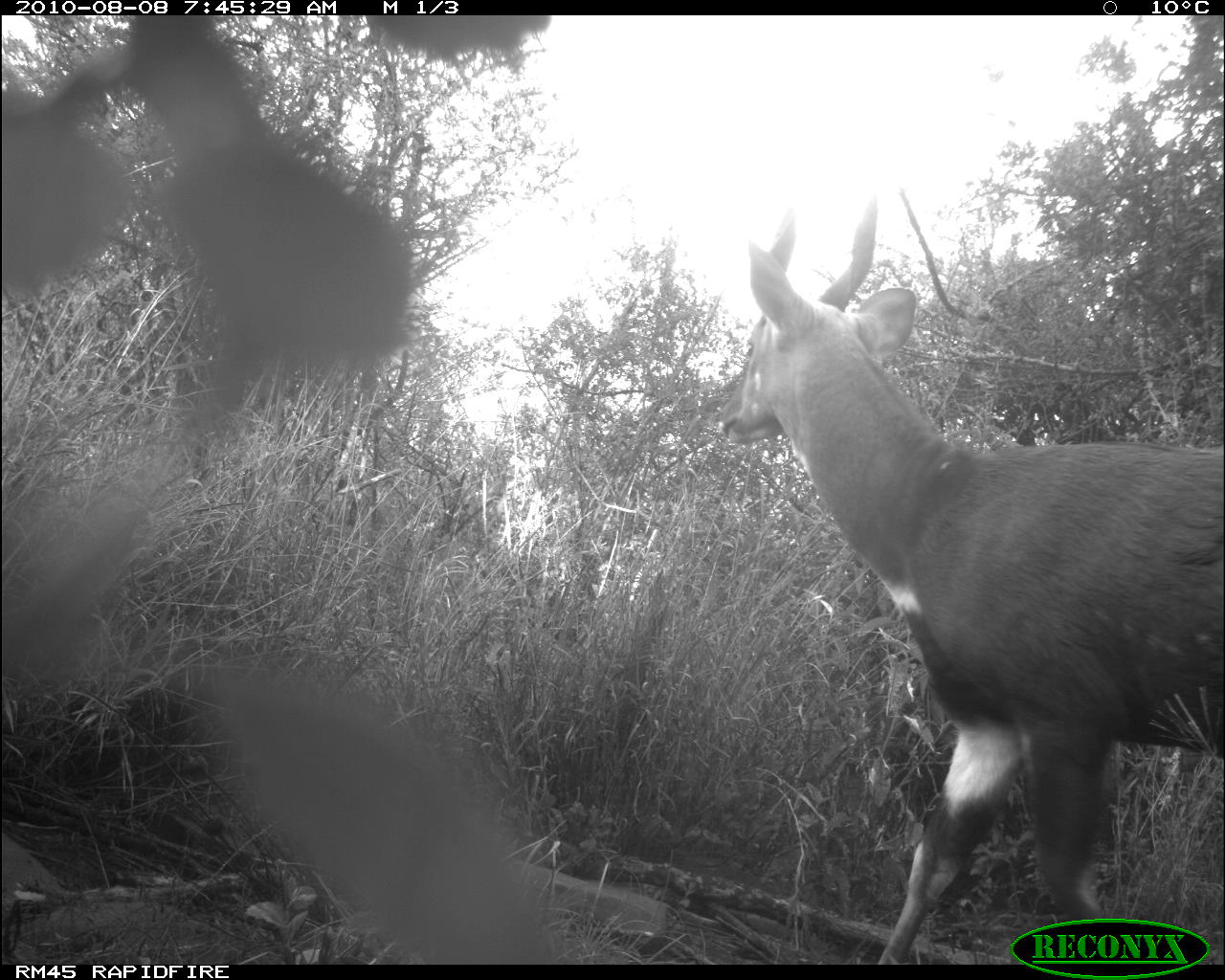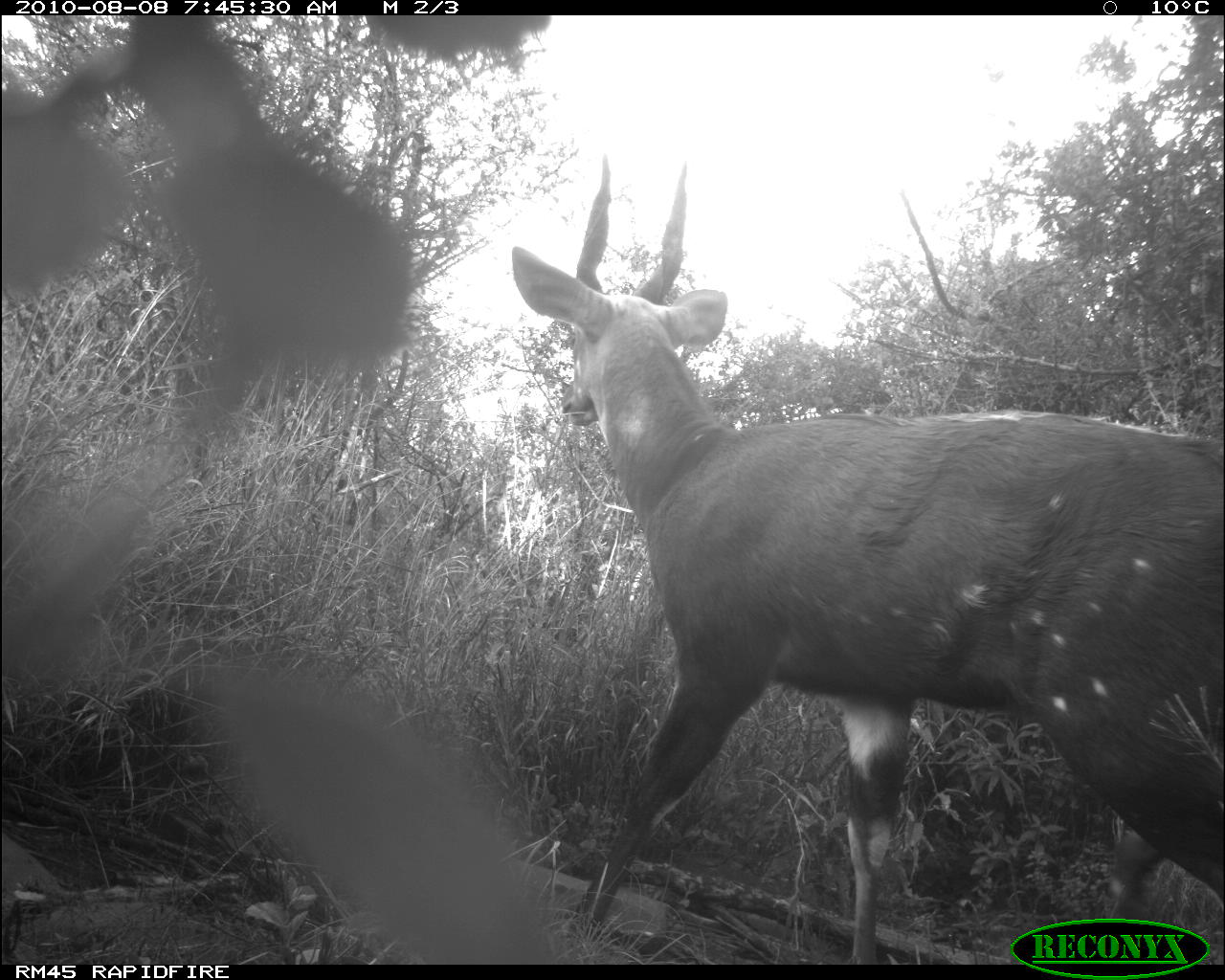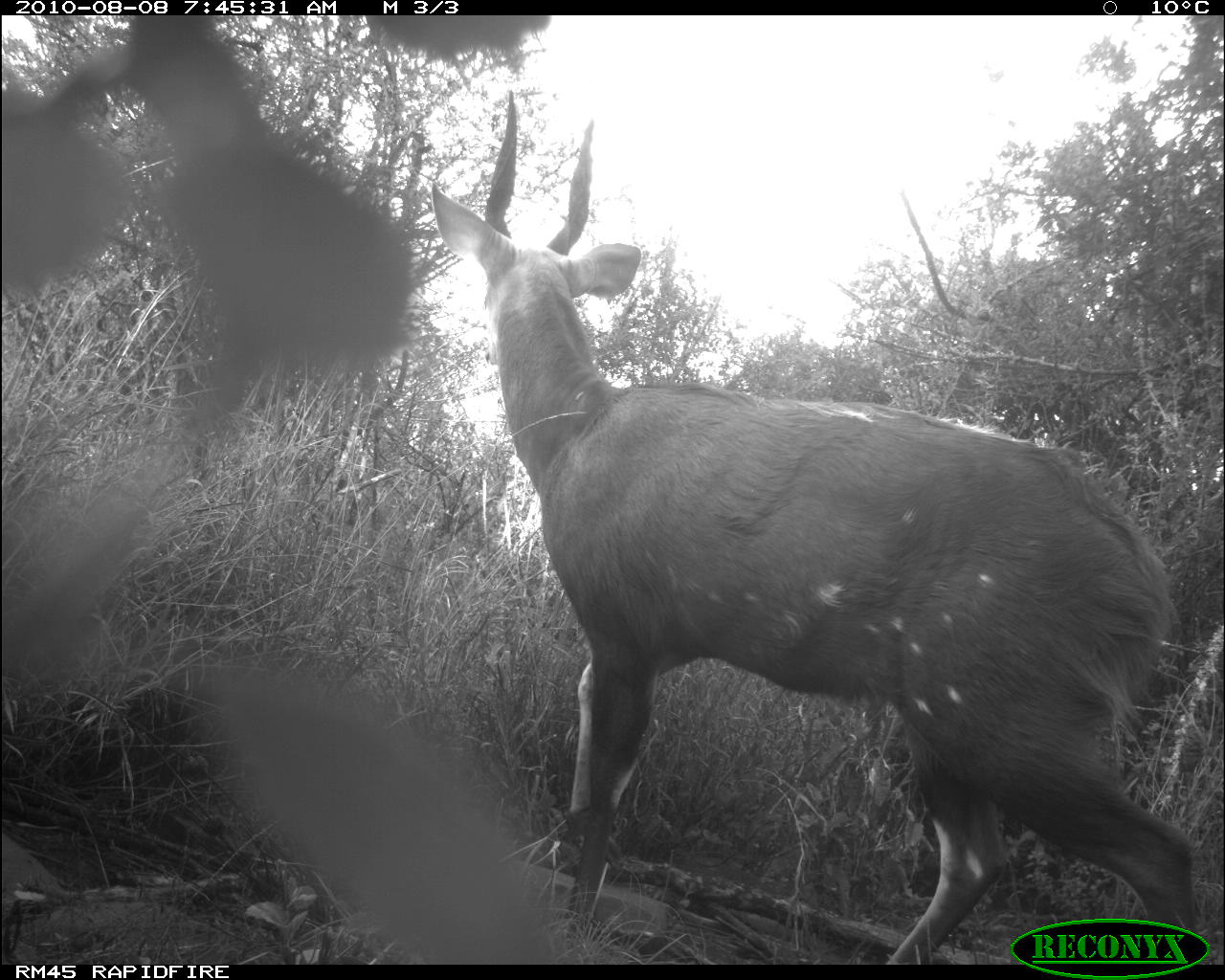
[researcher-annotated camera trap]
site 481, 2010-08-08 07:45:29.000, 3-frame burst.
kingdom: Animalia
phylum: Chordata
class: Mammalia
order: Artiodactyla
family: Bovidae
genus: Tragelaphus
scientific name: Tragelaphus scriptus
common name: bushbuck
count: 1